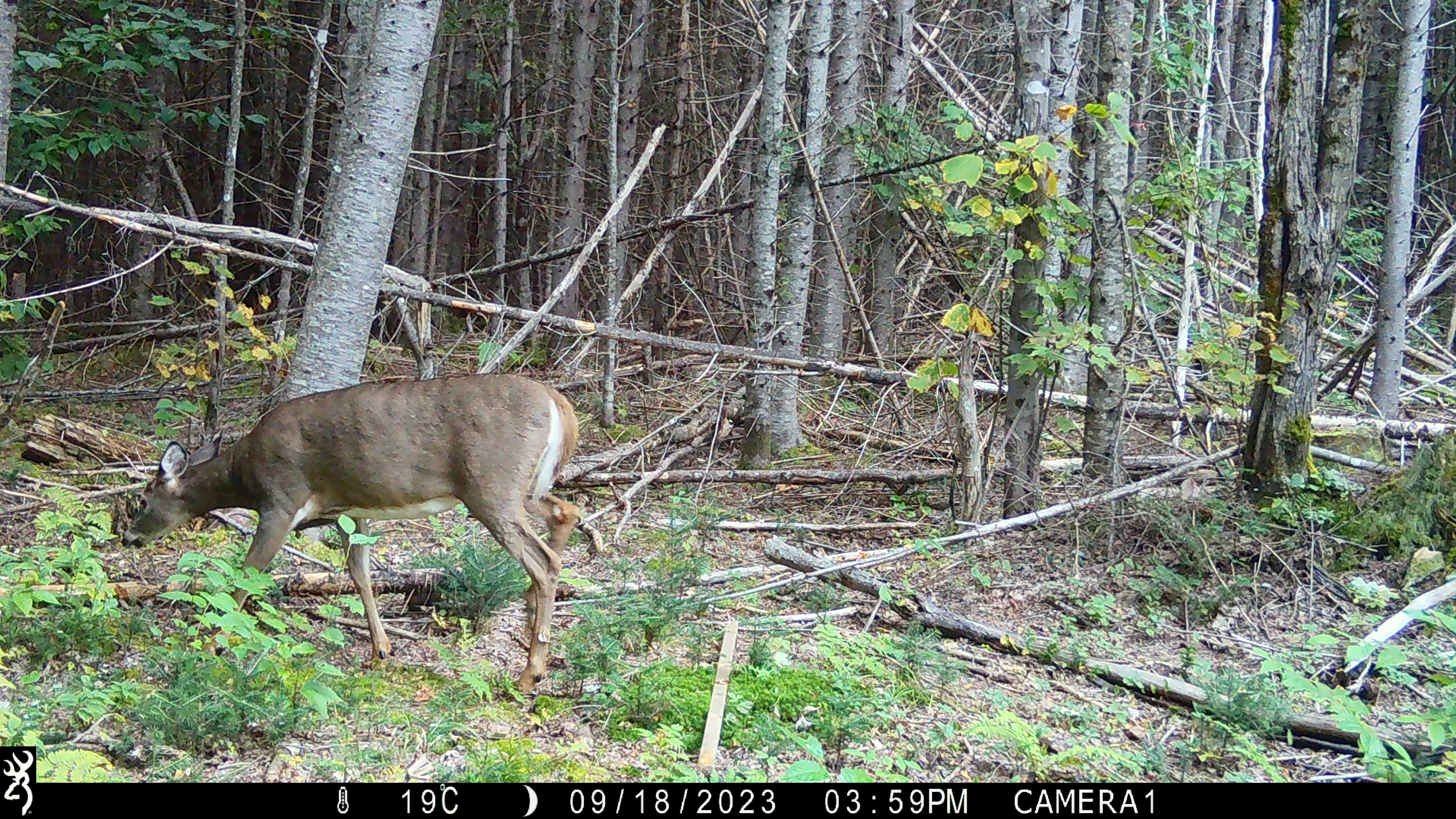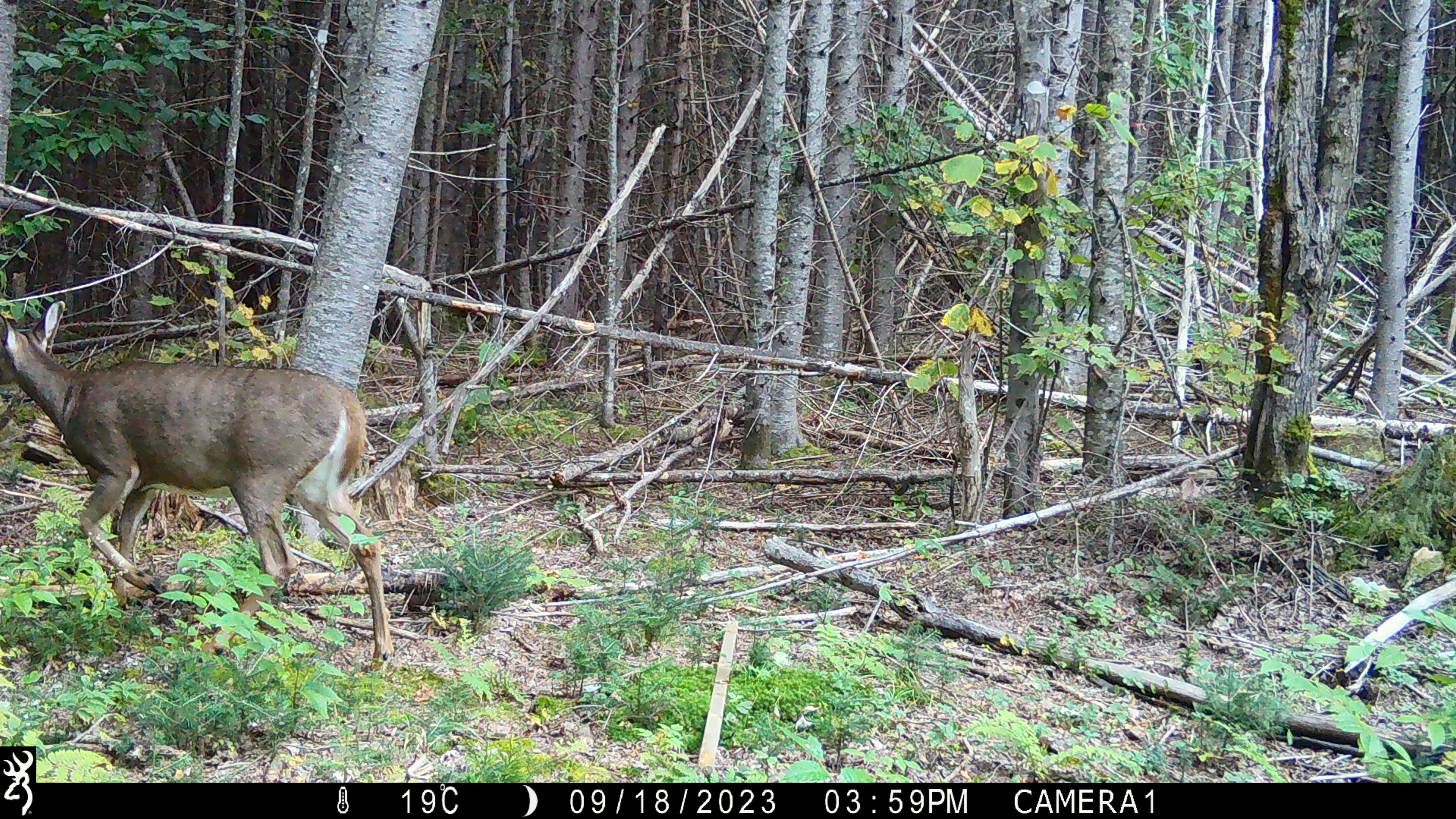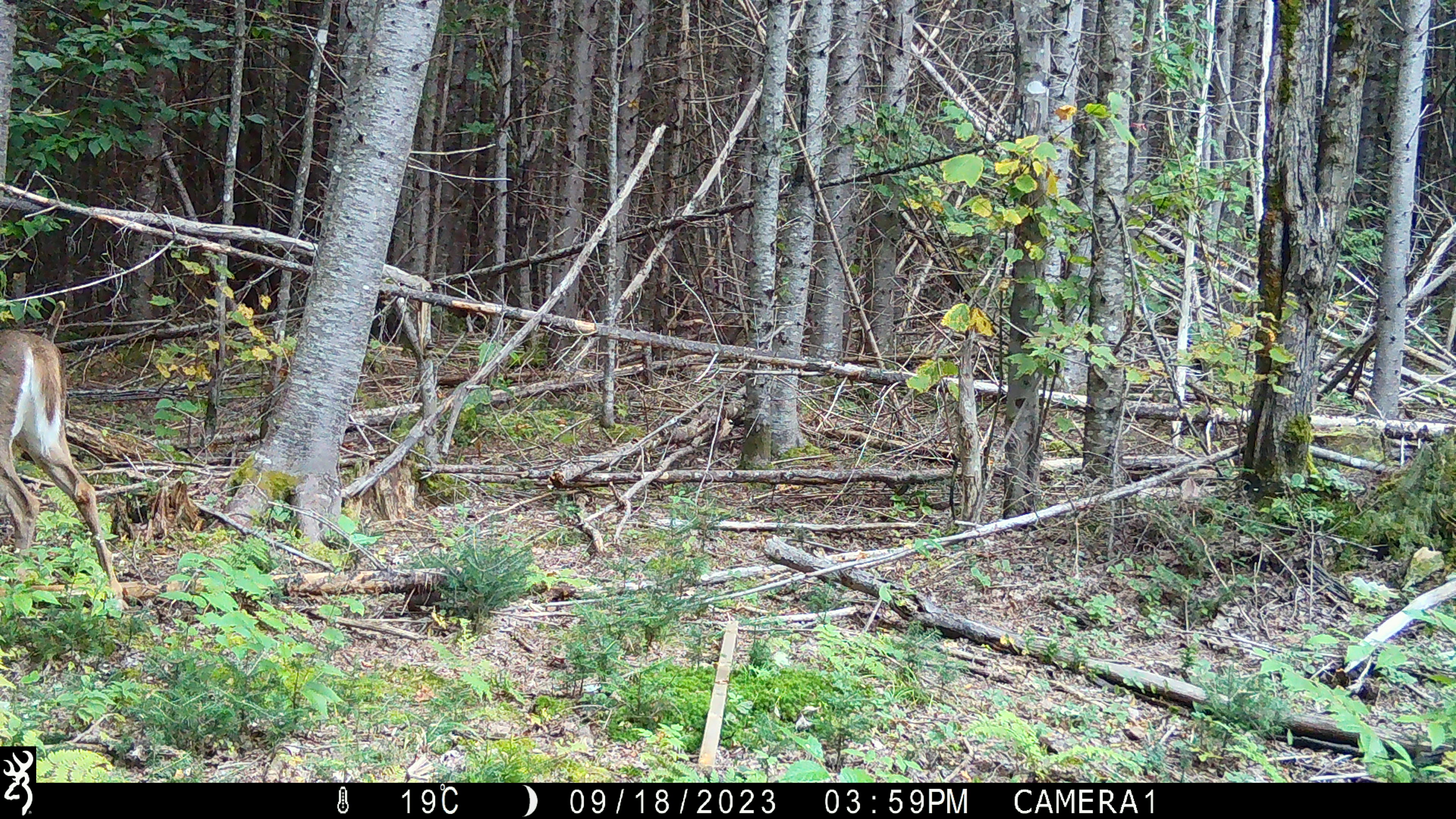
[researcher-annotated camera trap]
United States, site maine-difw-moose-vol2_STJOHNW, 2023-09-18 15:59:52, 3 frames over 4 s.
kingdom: Animalia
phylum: Chordata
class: Mammalia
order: Artiodactyla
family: Cervidae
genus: Odocoileus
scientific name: Odocoileus virginianus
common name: white-tailed deer